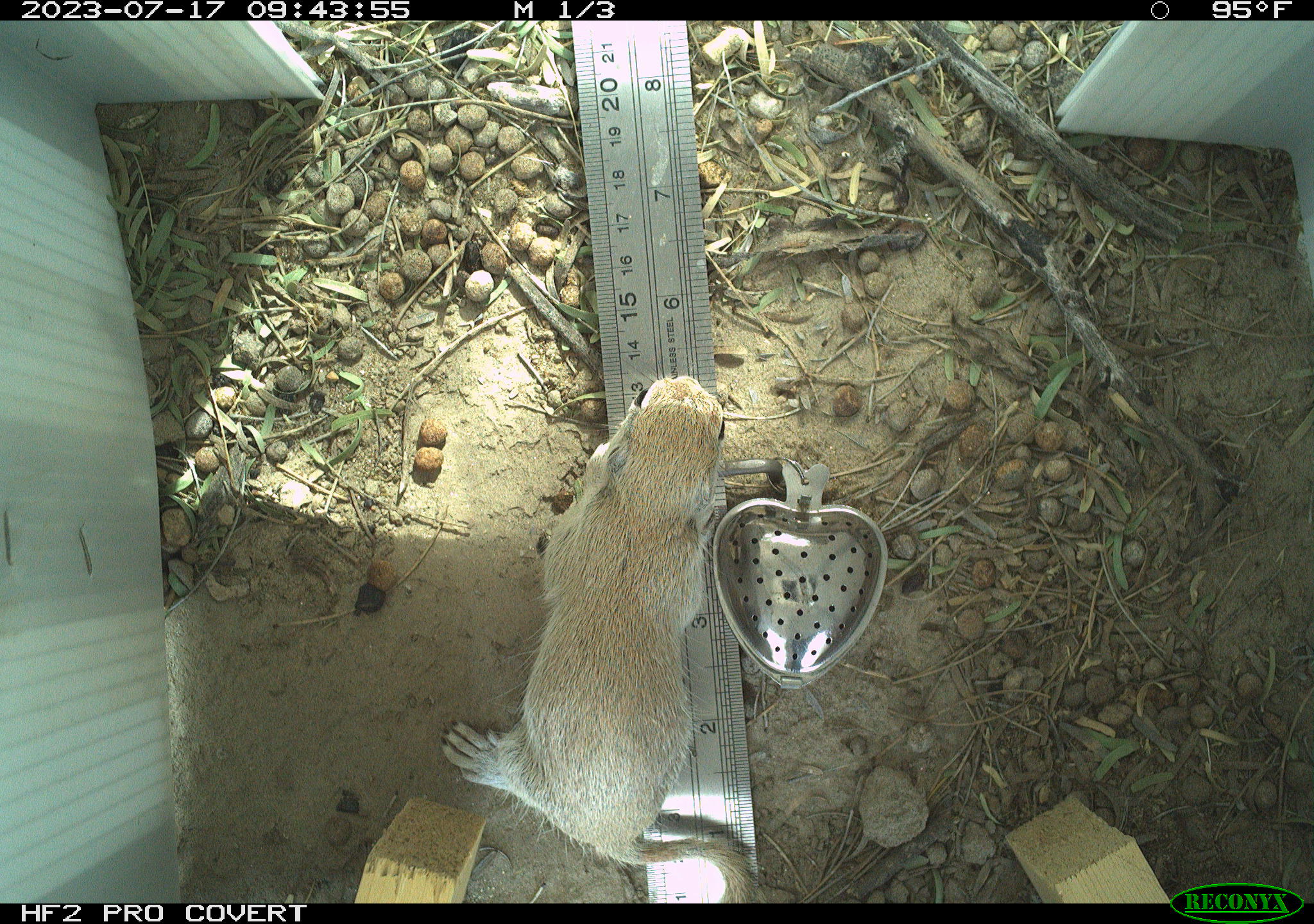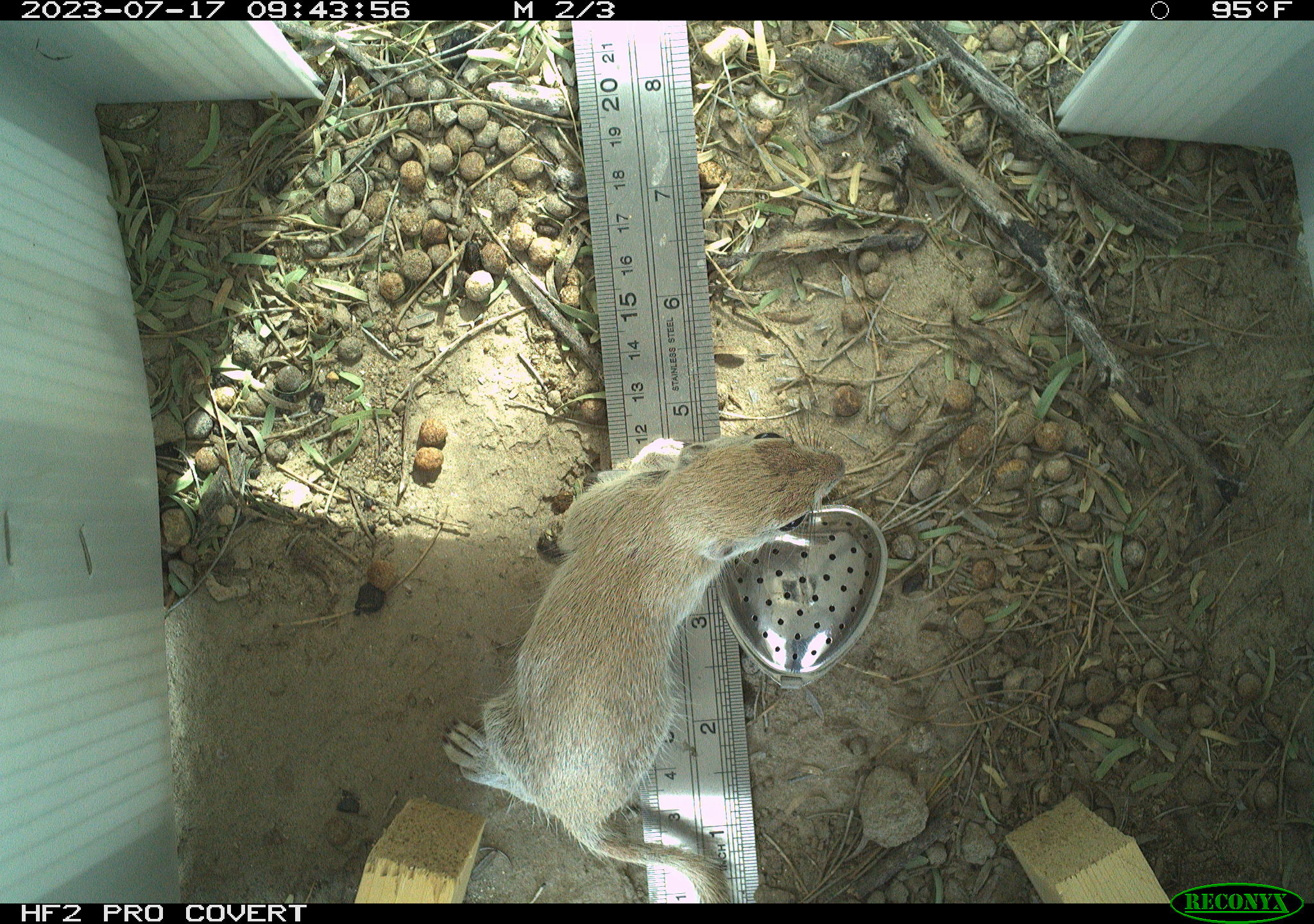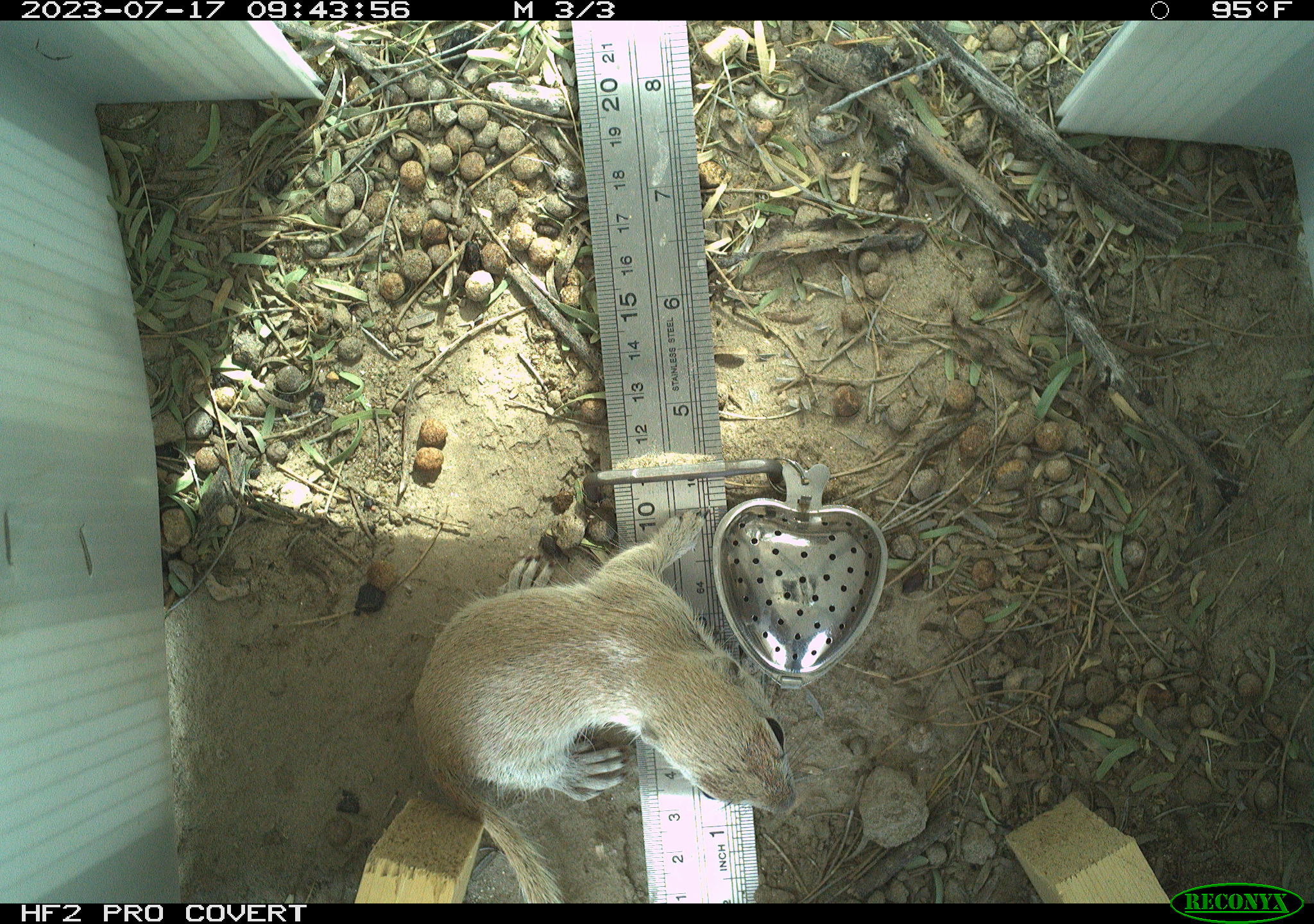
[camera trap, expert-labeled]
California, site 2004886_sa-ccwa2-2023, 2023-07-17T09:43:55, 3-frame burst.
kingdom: Animalia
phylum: Chordata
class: Mammalia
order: Rodentia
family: Sciuridae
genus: Xerospermophilus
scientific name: Xerospermophilus tereticaudus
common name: round-tailed ground squirrel